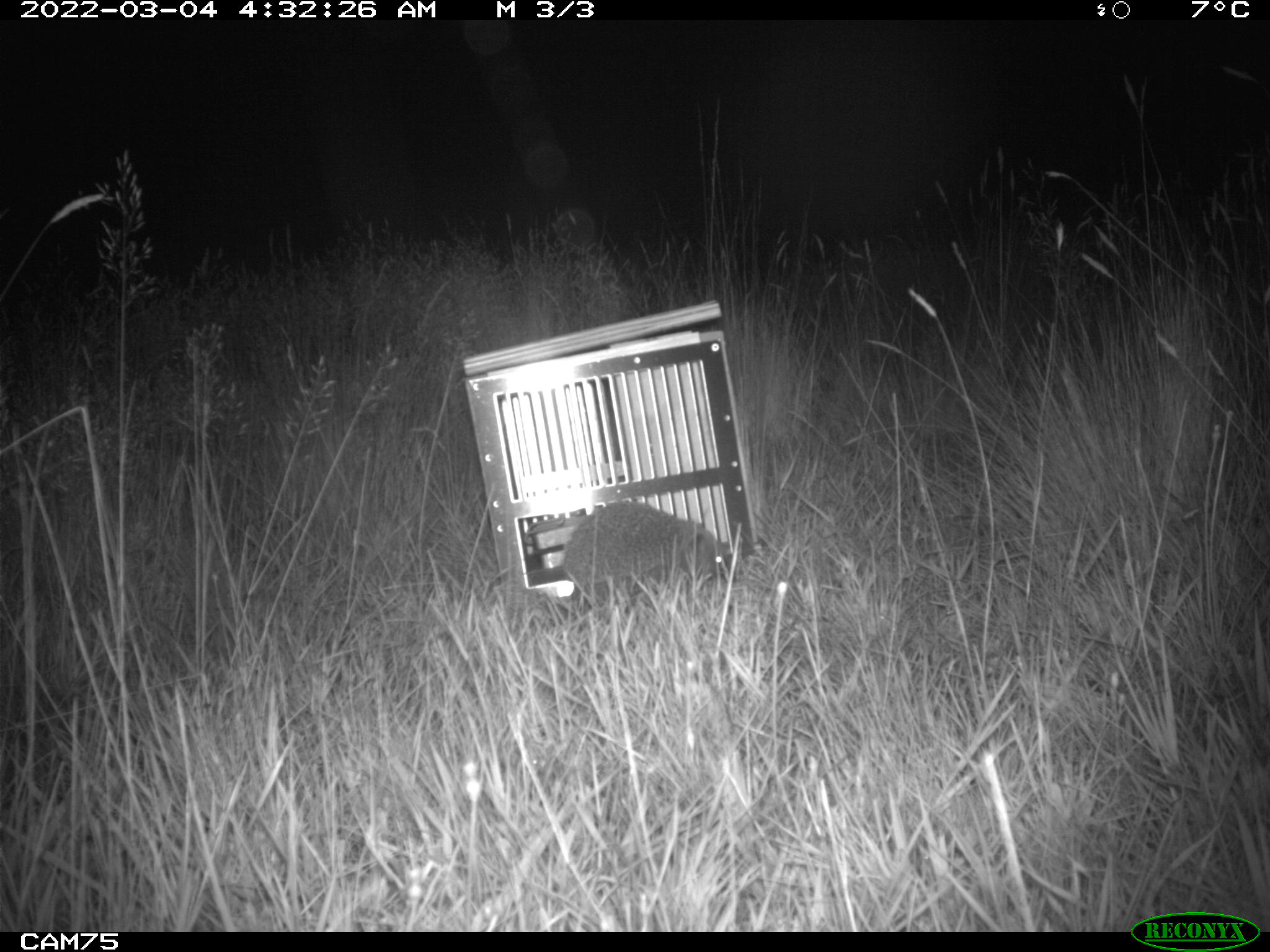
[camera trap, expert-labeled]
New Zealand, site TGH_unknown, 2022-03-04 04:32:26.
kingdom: Animalia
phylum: Chordata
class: Mammalia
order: Eulipotyphla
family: Erinaceidae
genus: Erinaceus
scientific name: Erinaceus europaeus europaeus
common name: european hedgehog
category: hedgehog